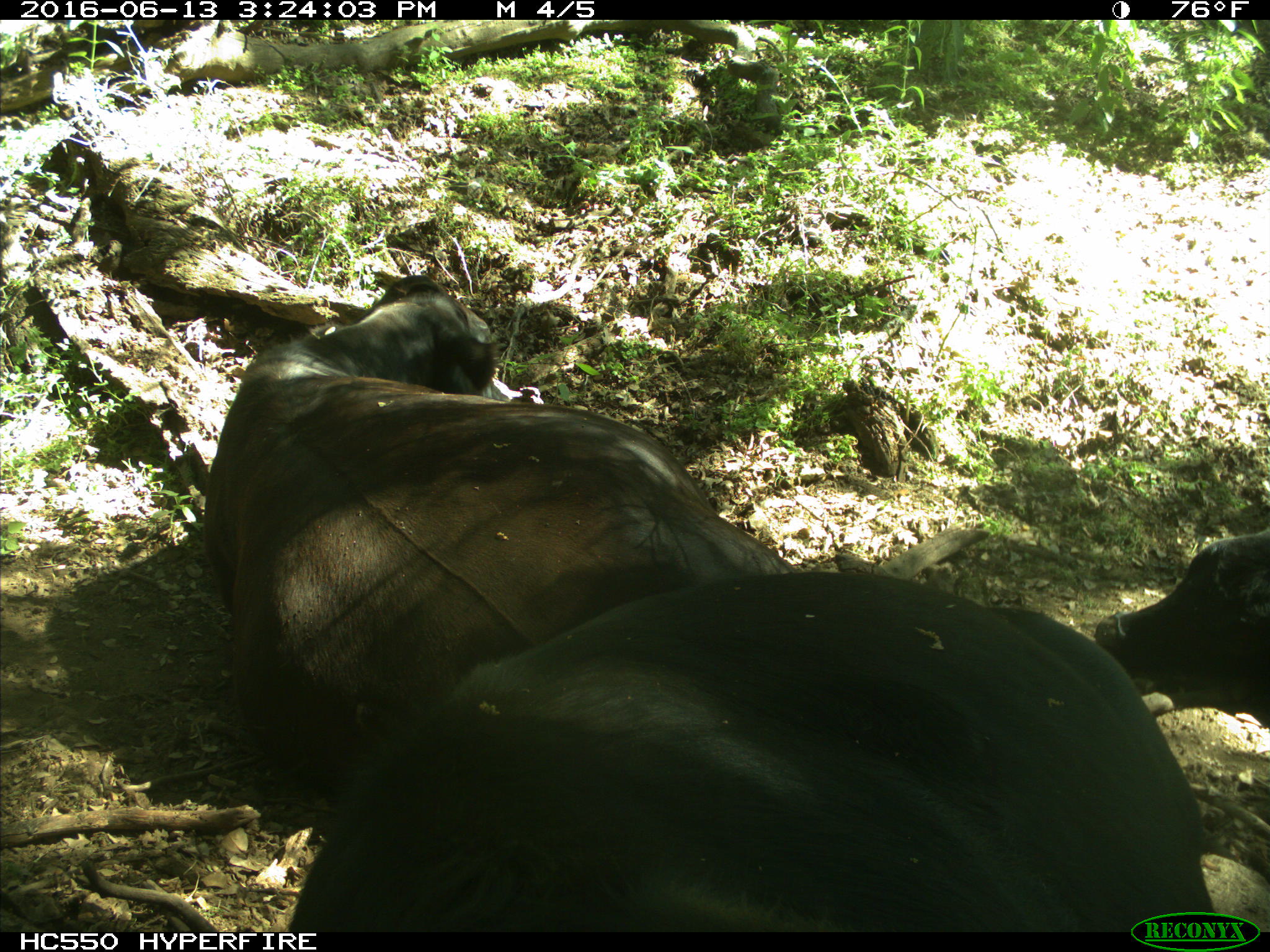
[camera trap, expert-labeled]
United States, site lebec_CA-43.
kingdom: Animalia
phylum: Chordata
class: Mammalia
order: Artiodactyla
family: Bovidae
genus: Bos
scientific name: Bos taurus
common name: domestic cow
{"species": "Bos taurus (domestic cow)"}